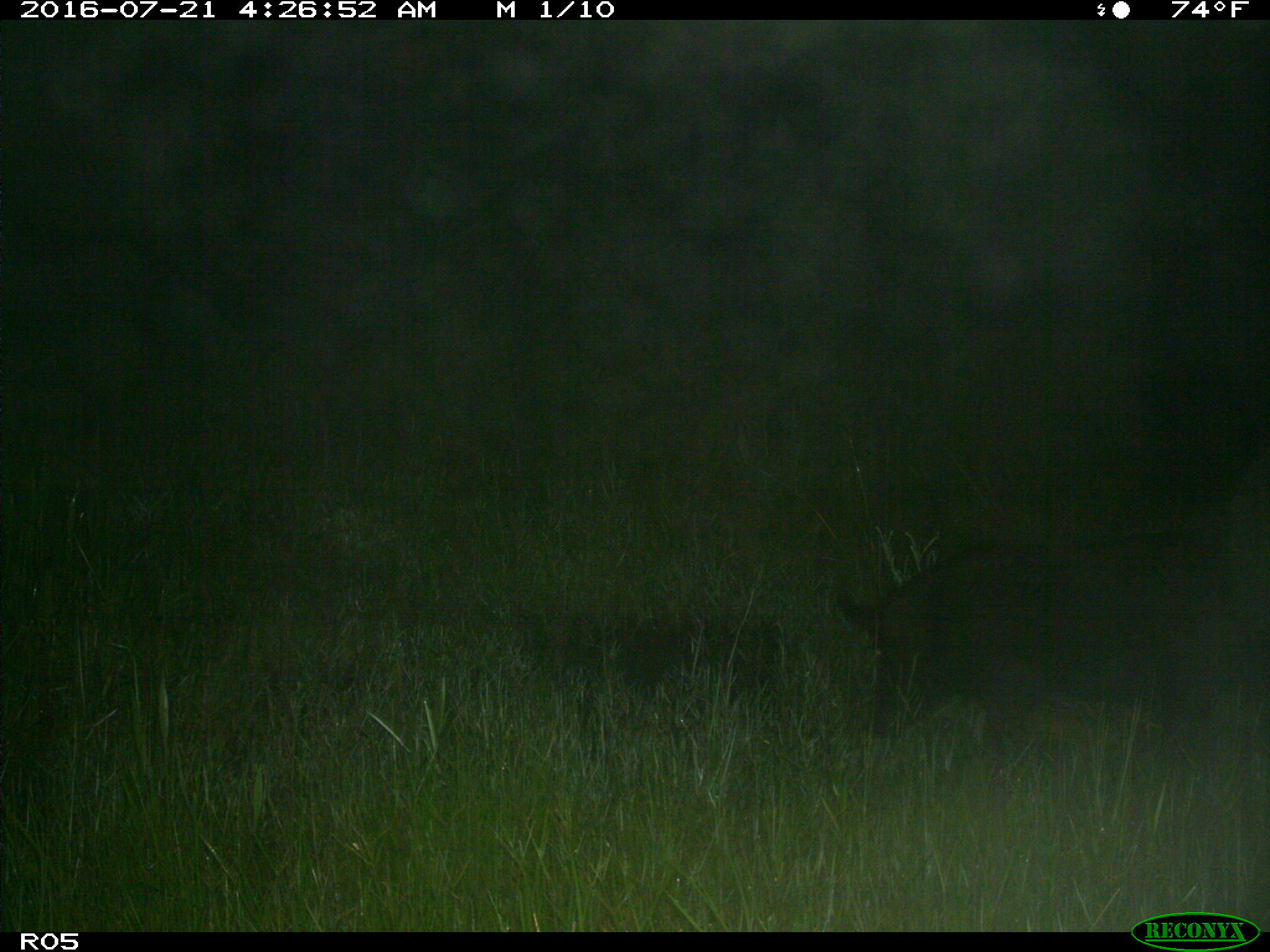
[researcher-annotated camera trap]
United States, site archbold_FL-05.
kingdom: Animalia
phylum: Chordata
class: Mammalia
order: Artiodactyla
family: Suidae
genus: Sus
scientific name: Sus scrofa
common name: wild boar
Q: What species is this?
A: Sus scrofa (wild boar).